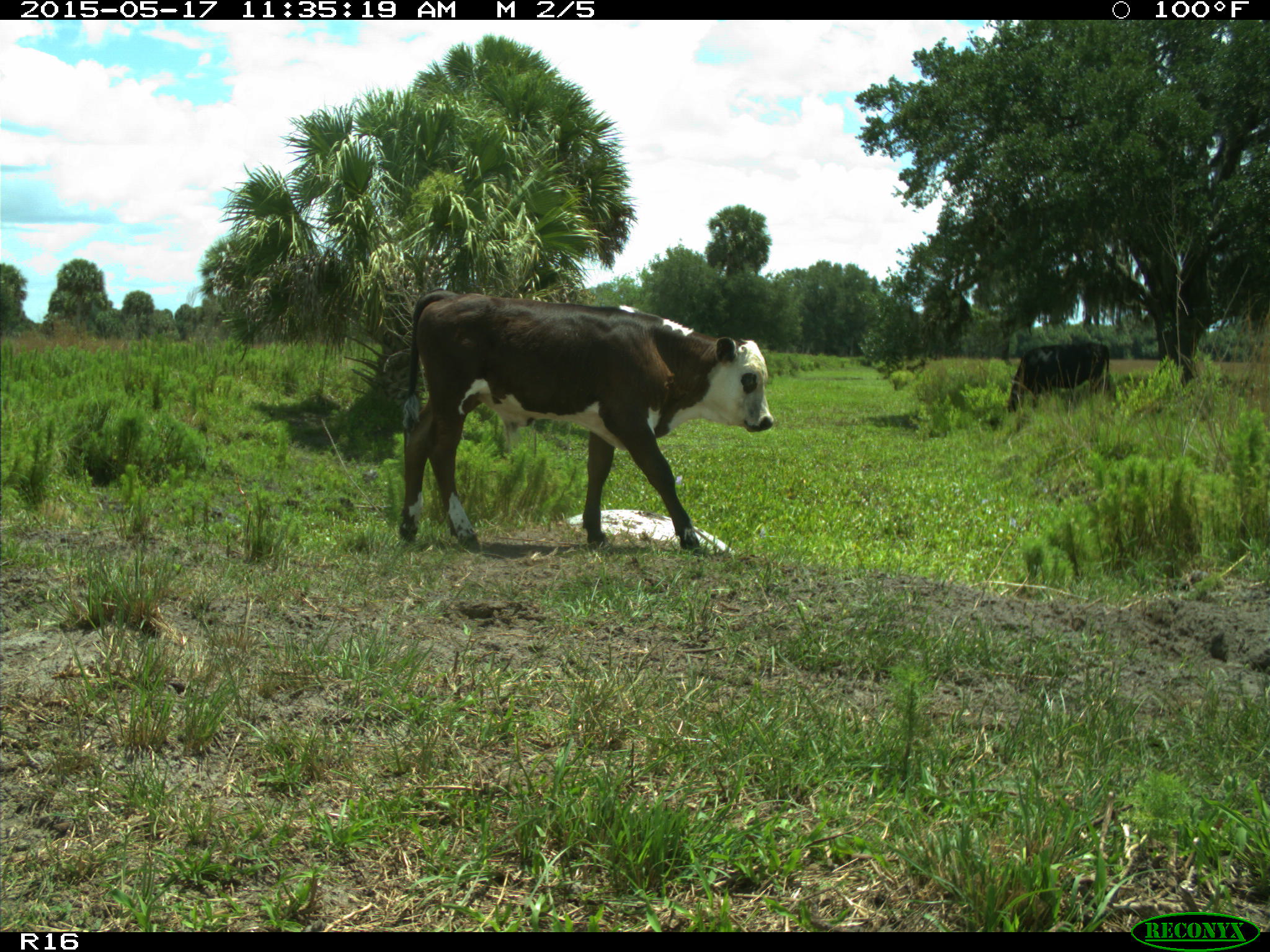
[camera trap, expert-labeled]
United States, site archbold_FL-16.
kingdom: Animalia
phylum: Chordata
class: Mammalia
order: Artiodactyla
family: Bovidae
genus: Bos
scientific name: Bos taurus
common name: domestic cow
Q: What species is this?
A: Bos taurus (domestic cow).